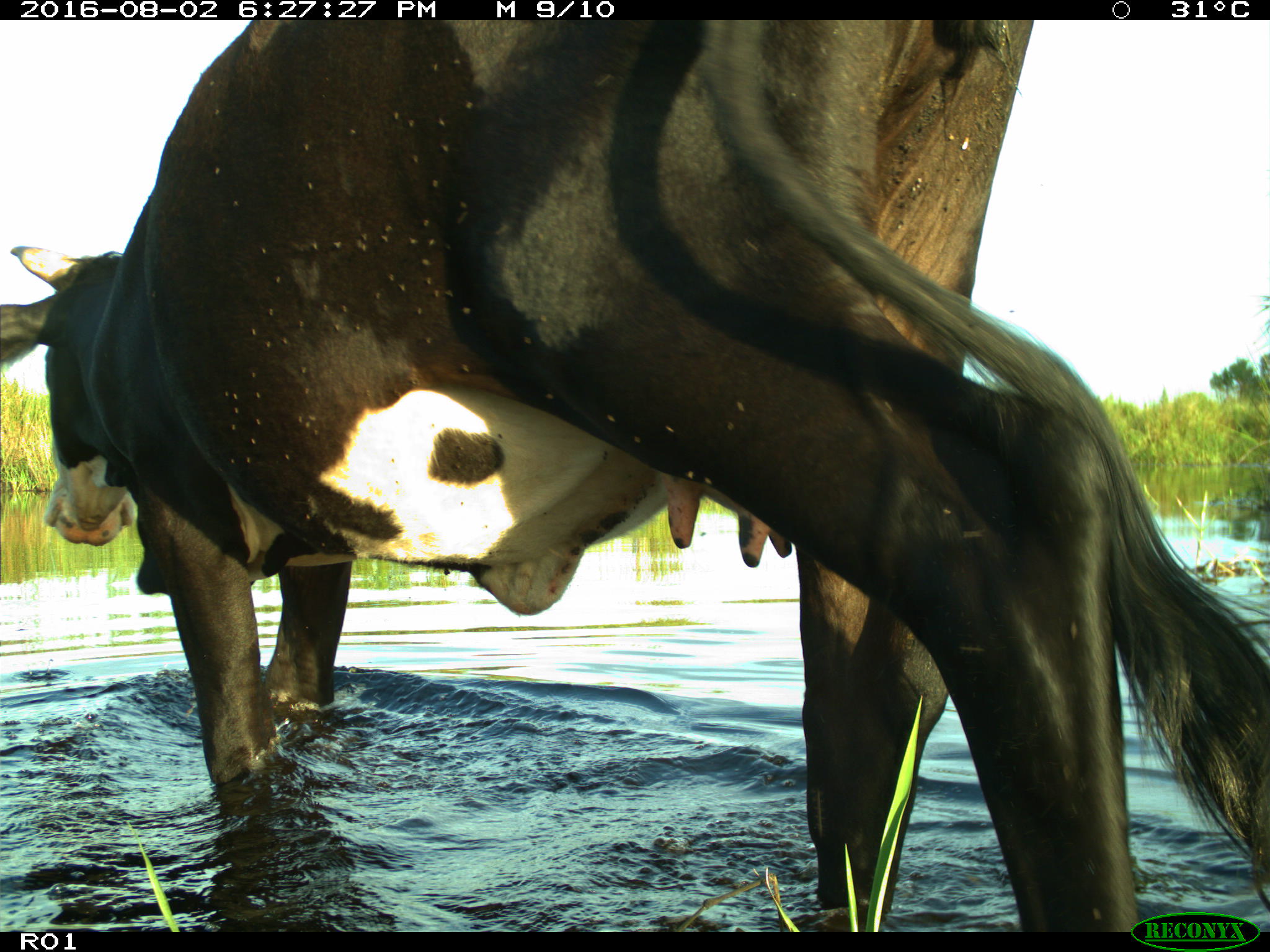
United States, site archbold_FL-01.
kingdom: Animalia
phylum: Chordata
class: Mammalia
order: Artiodactyla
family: Bovidae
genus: Bos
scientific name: Bos taurus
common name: domestic cow